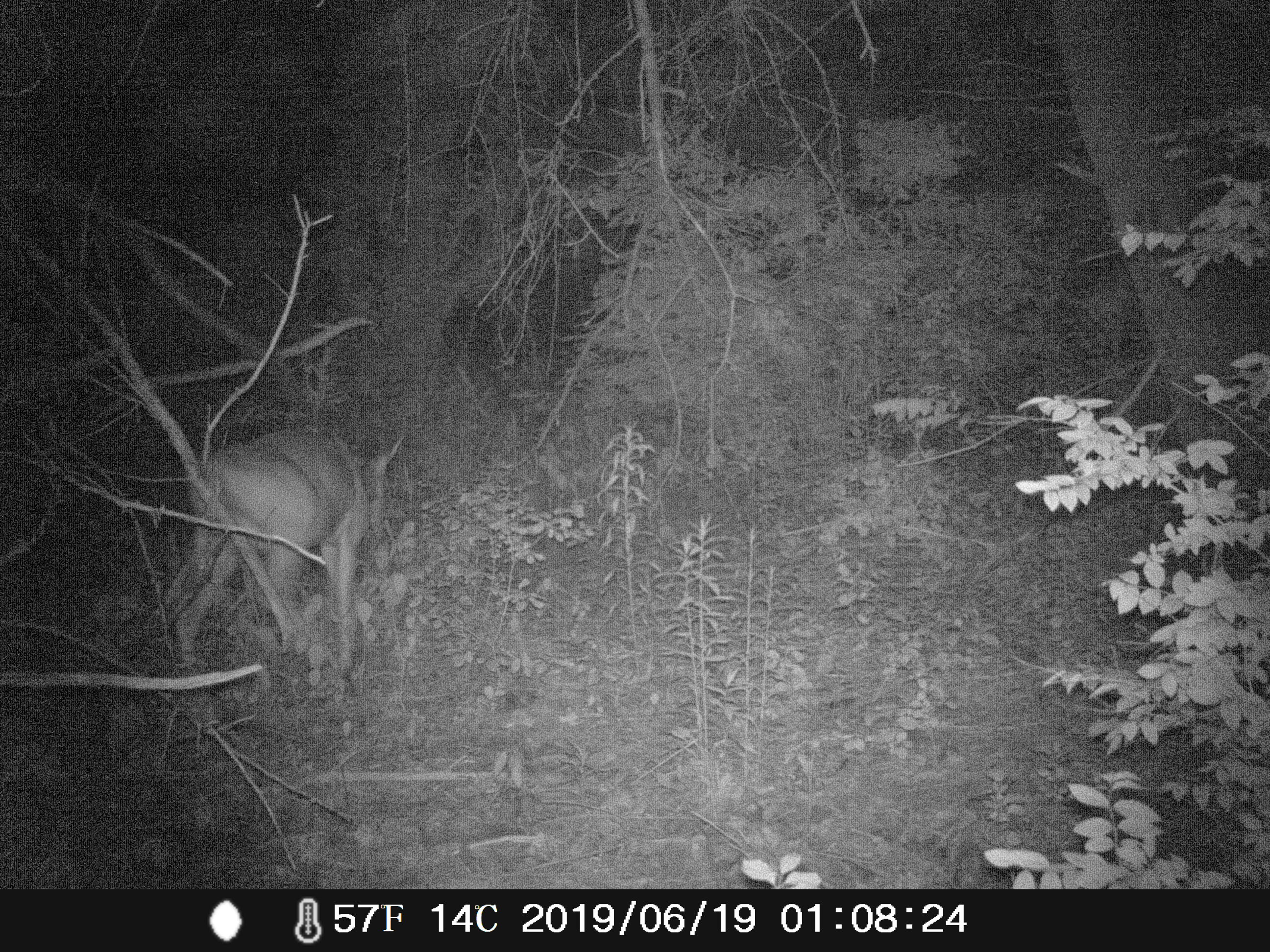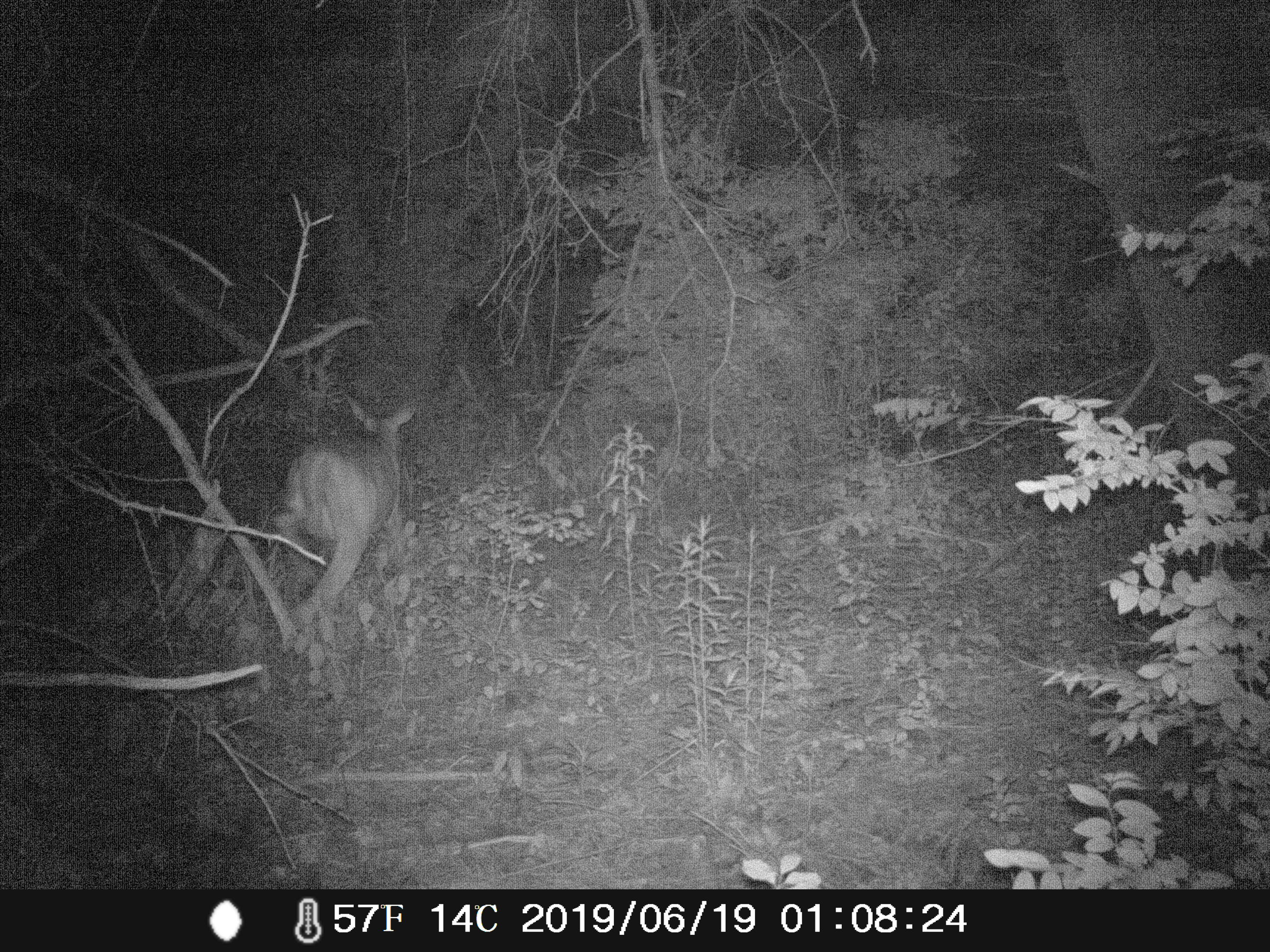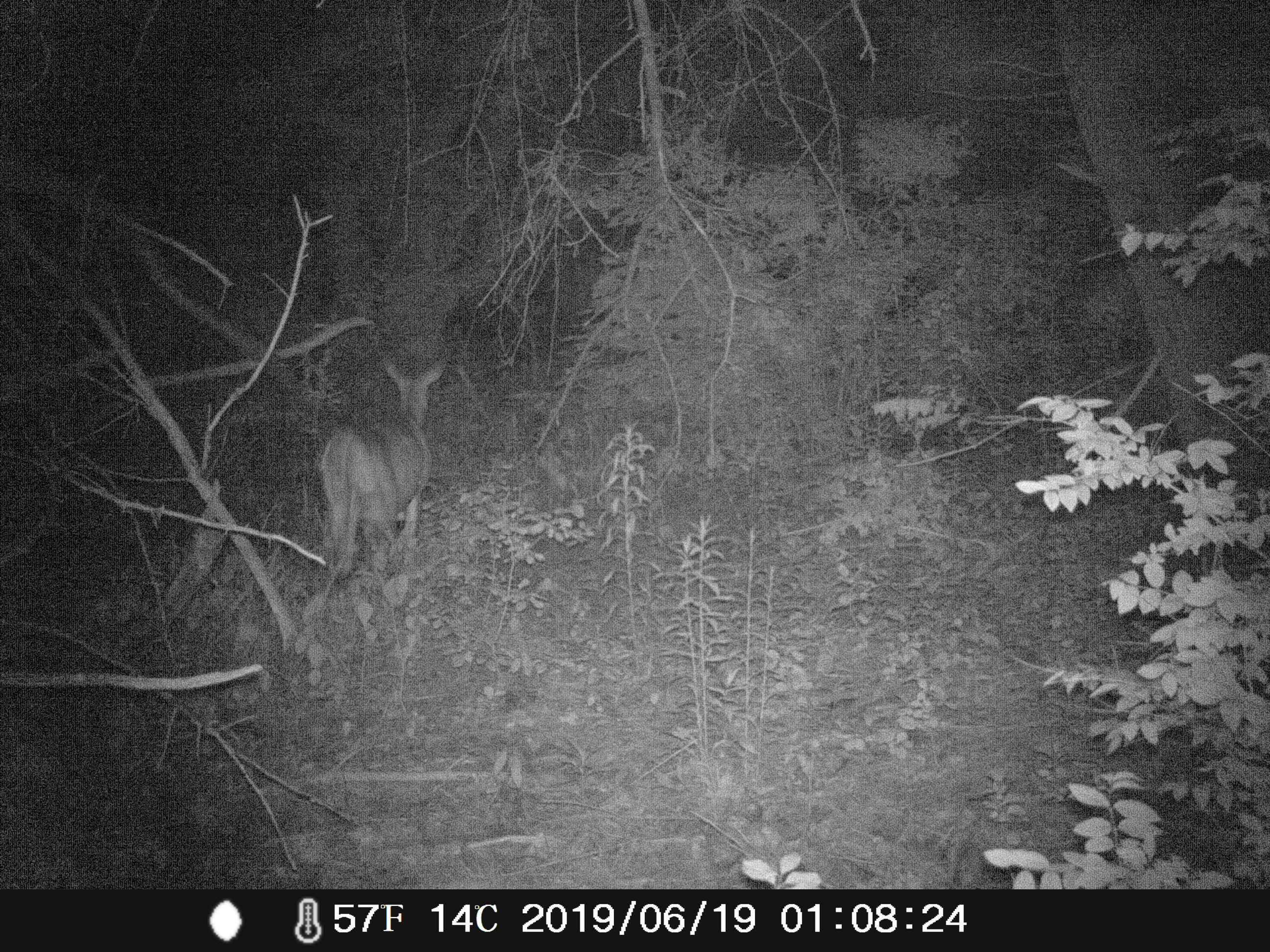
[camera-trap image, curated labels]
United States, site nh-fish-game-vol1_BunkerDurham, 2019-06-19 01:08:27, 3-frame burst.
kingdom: Animalia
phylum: Chordata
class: Mammalia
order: Artiodactyla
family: Cervidae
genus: Odocoileus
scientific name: Odocoileus virginianus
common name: white-tailed deer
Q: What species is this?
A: White-tailed deer (Odocoileus virginianus).